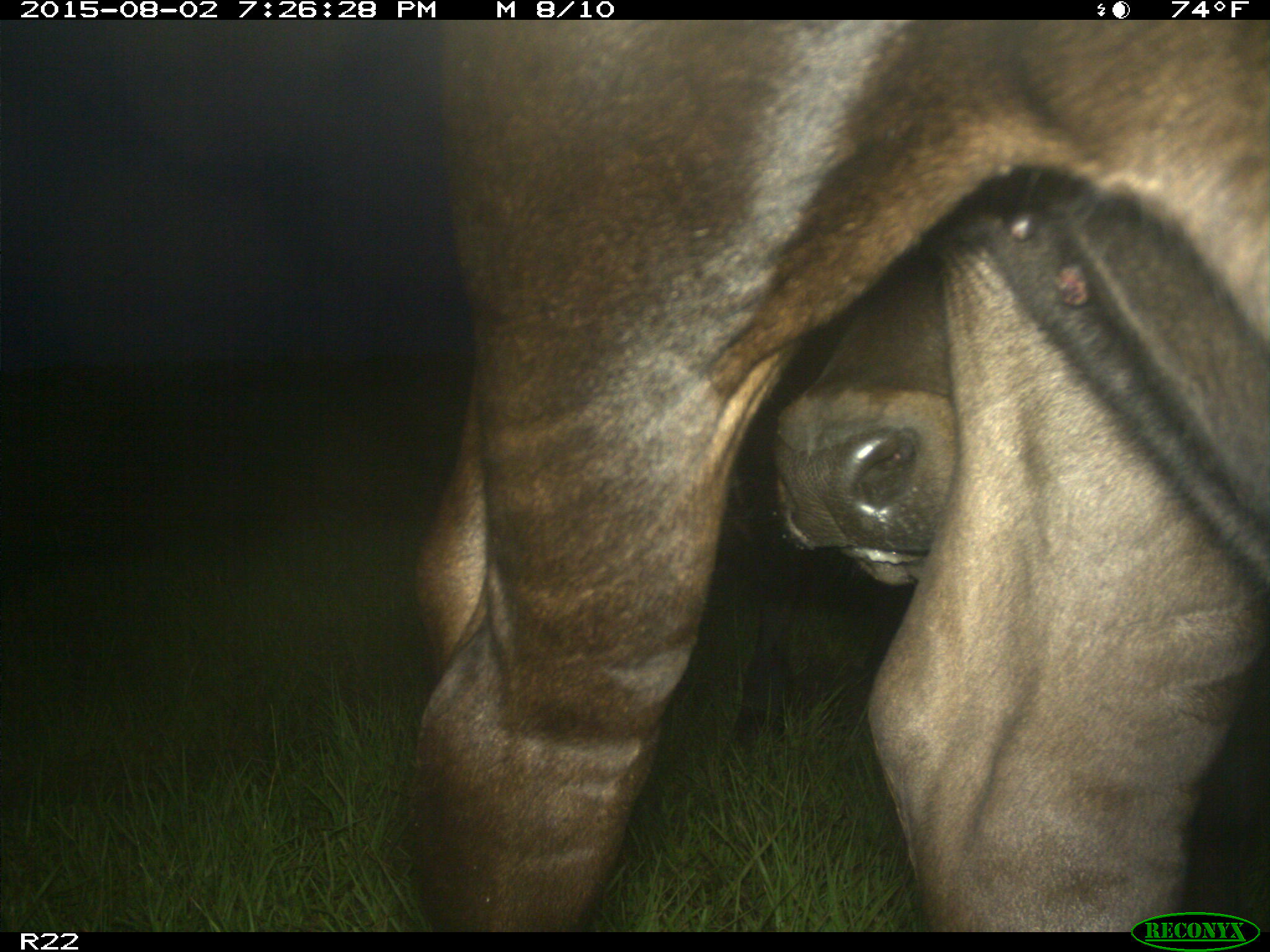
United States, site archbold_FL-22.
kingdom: Animalia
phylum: Chordata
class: Mammalia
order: Artiodactyla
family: Bovidae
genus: Bos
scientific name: Bos taurus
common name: domestic cow